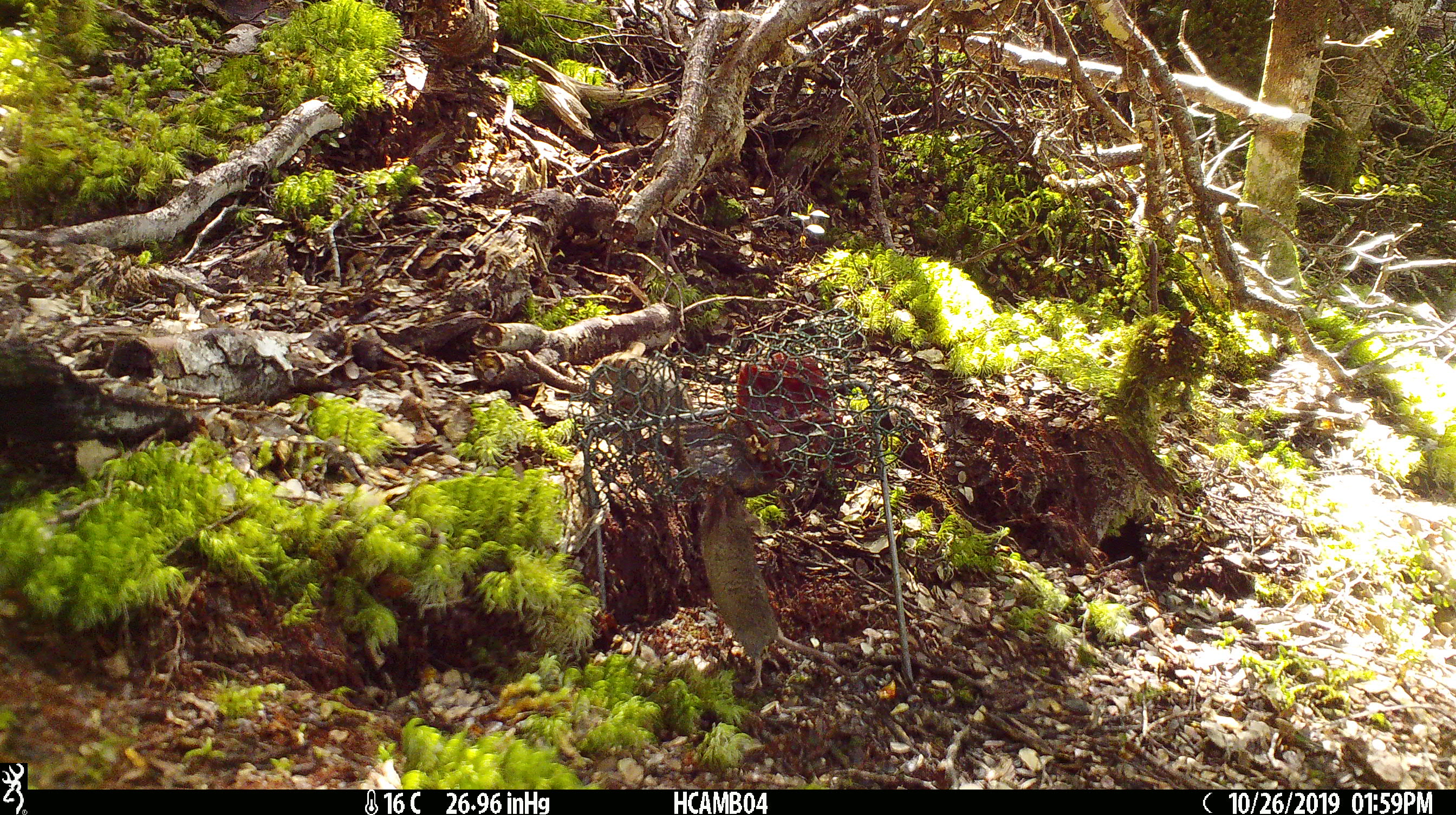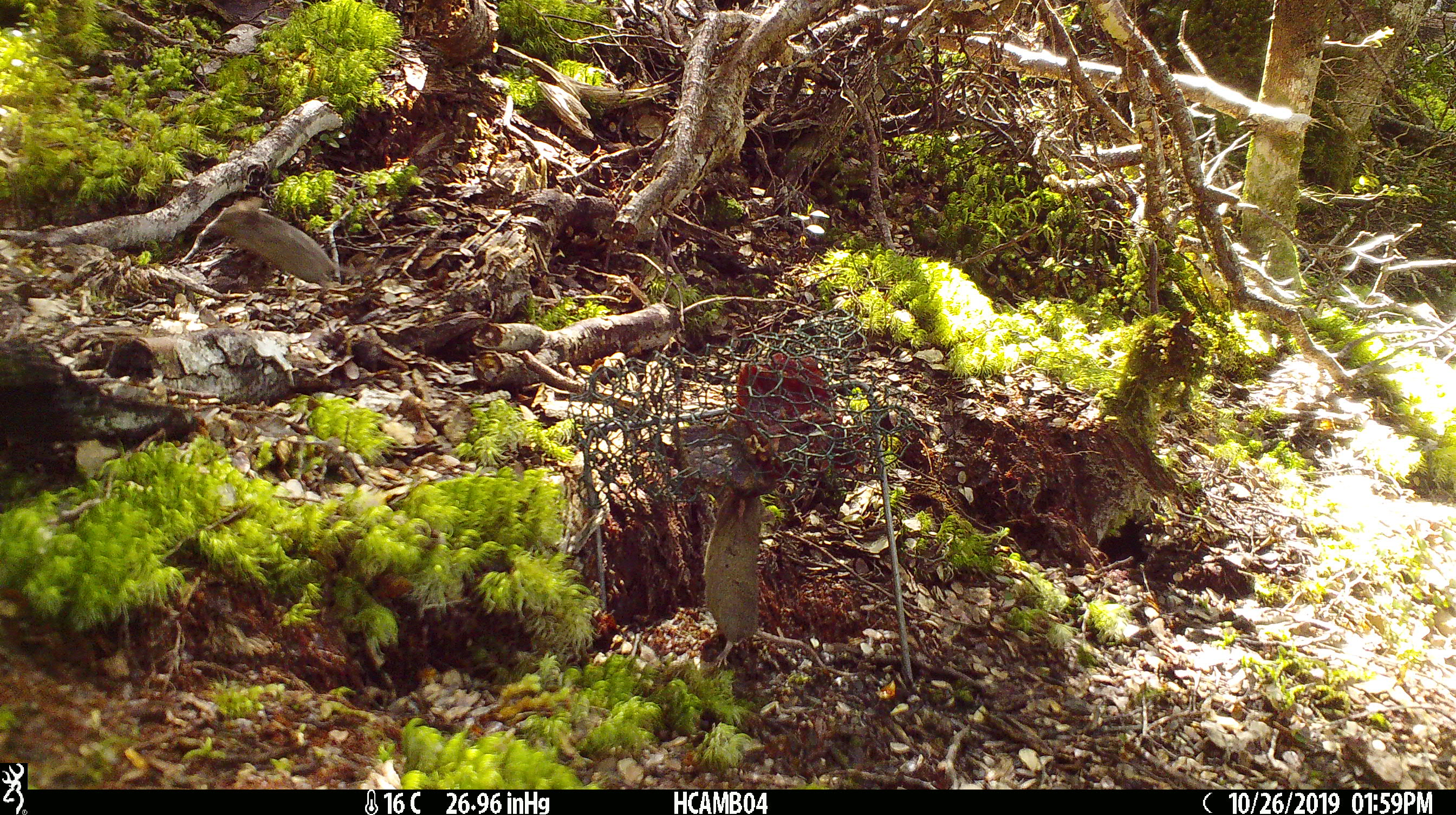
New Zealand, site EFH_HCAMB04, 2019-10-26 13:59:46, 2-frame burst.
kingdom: Animalia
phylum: Chordata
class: Mammalia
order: Rodentia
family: Muridae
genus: Mus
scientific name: Mus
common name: mouse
Mouse (Mus).